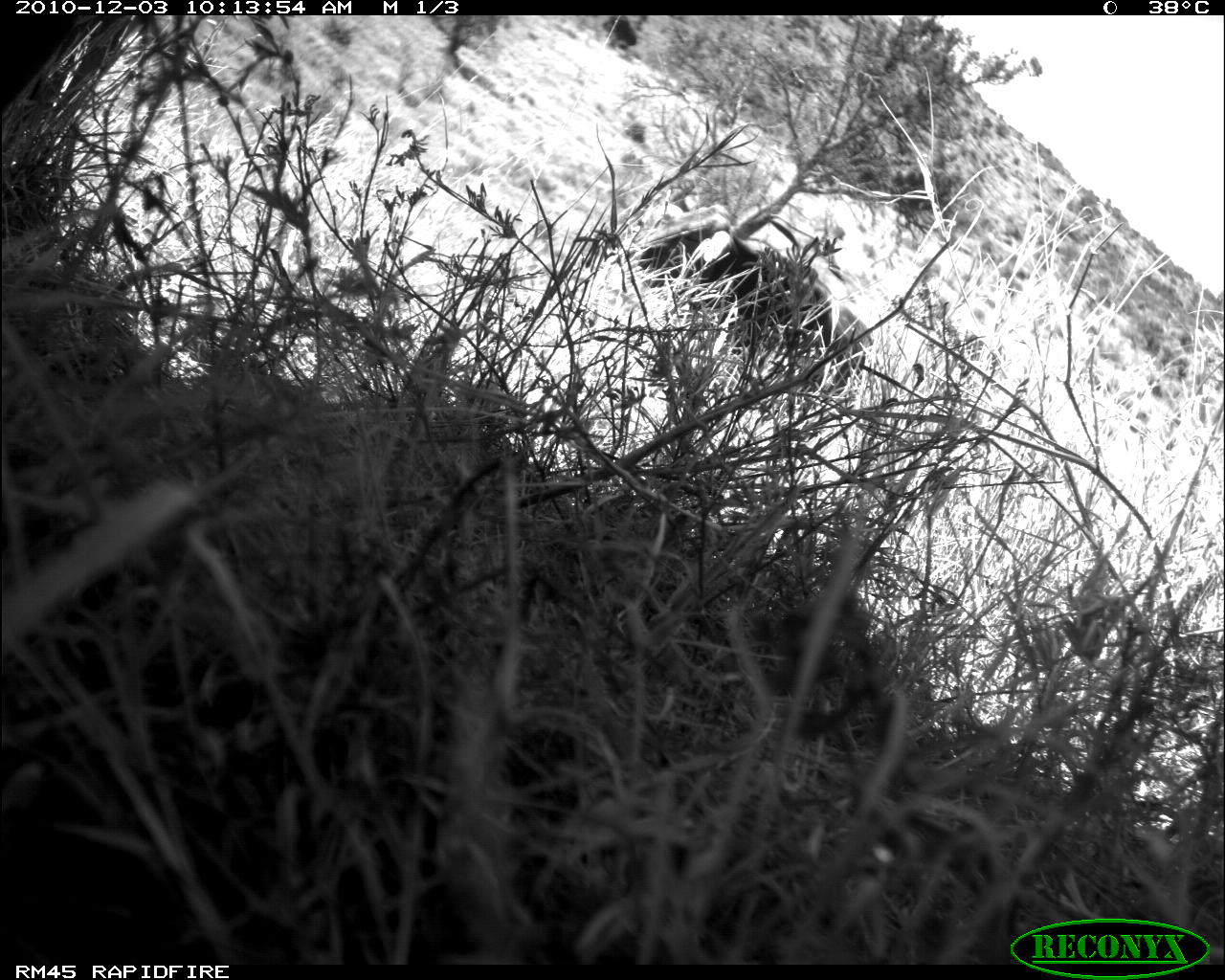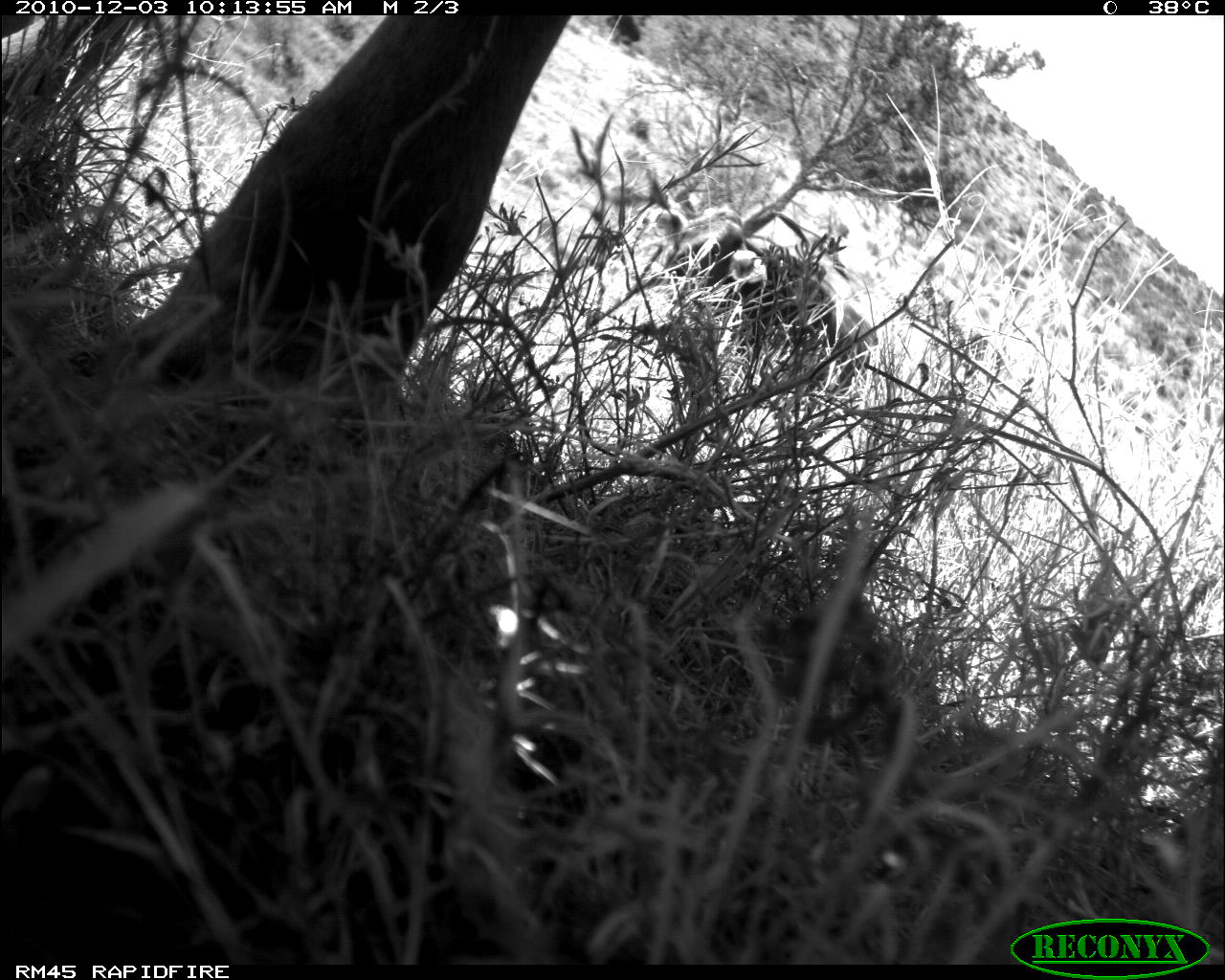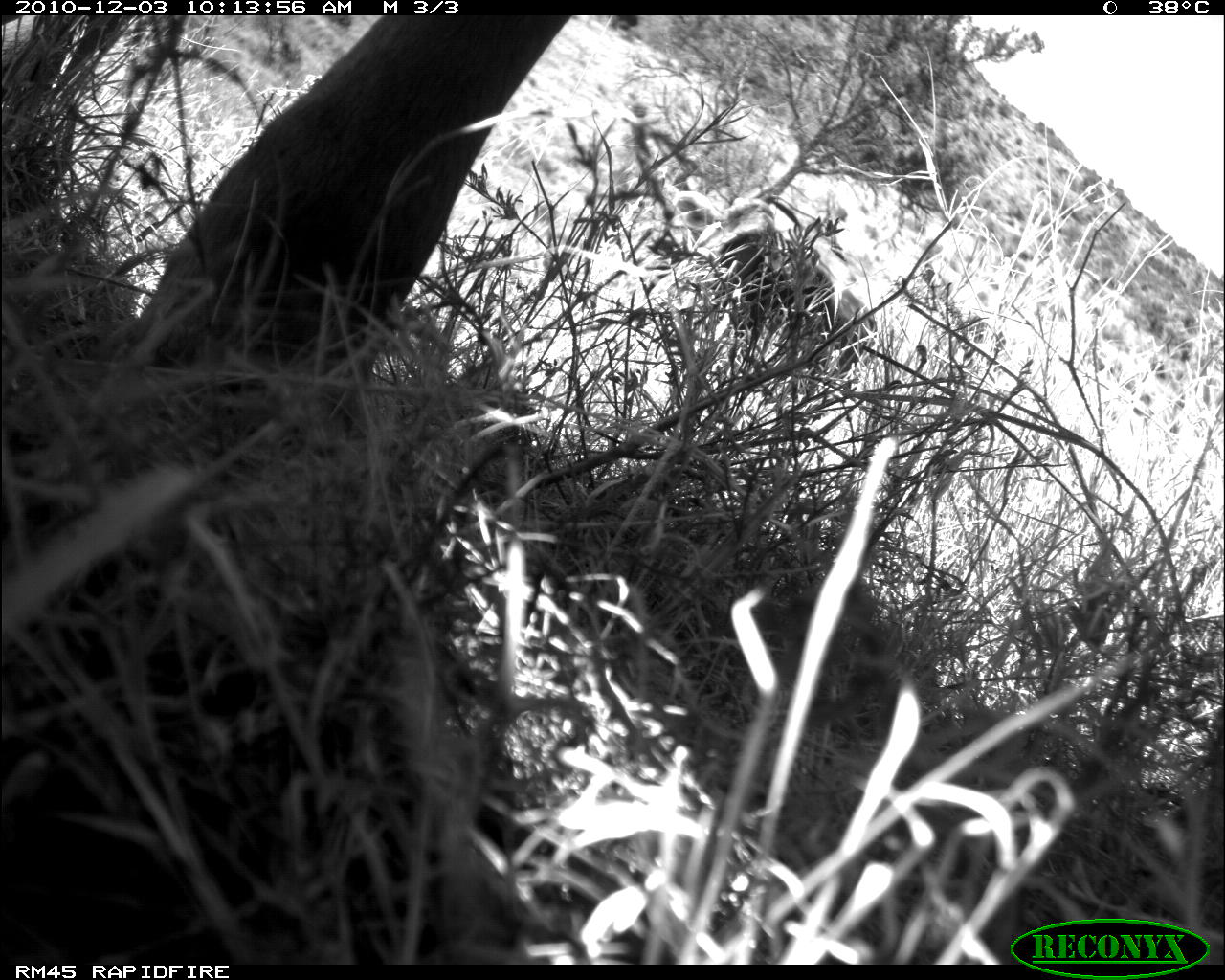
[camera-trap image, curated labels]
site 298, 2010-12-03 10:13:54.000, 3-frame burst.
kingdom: Animalia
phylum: Chordata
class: Mammalia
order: Artiodactyla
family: Bovidae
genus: Bos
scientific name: Bos taurus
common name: domestic cattle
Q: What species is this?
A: Bos taurus (domestic cattle).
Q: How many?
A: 1.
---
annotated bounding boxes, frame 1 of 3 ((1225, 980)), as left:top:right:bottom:
bos taurus: 610:203:877:403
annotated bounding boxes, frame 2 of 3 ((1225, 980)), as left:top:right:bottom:
bos taurus: 655:209:879:395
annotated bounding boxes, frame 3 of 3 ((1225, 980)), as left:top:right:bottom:
bos taurus: 649:191:891:450